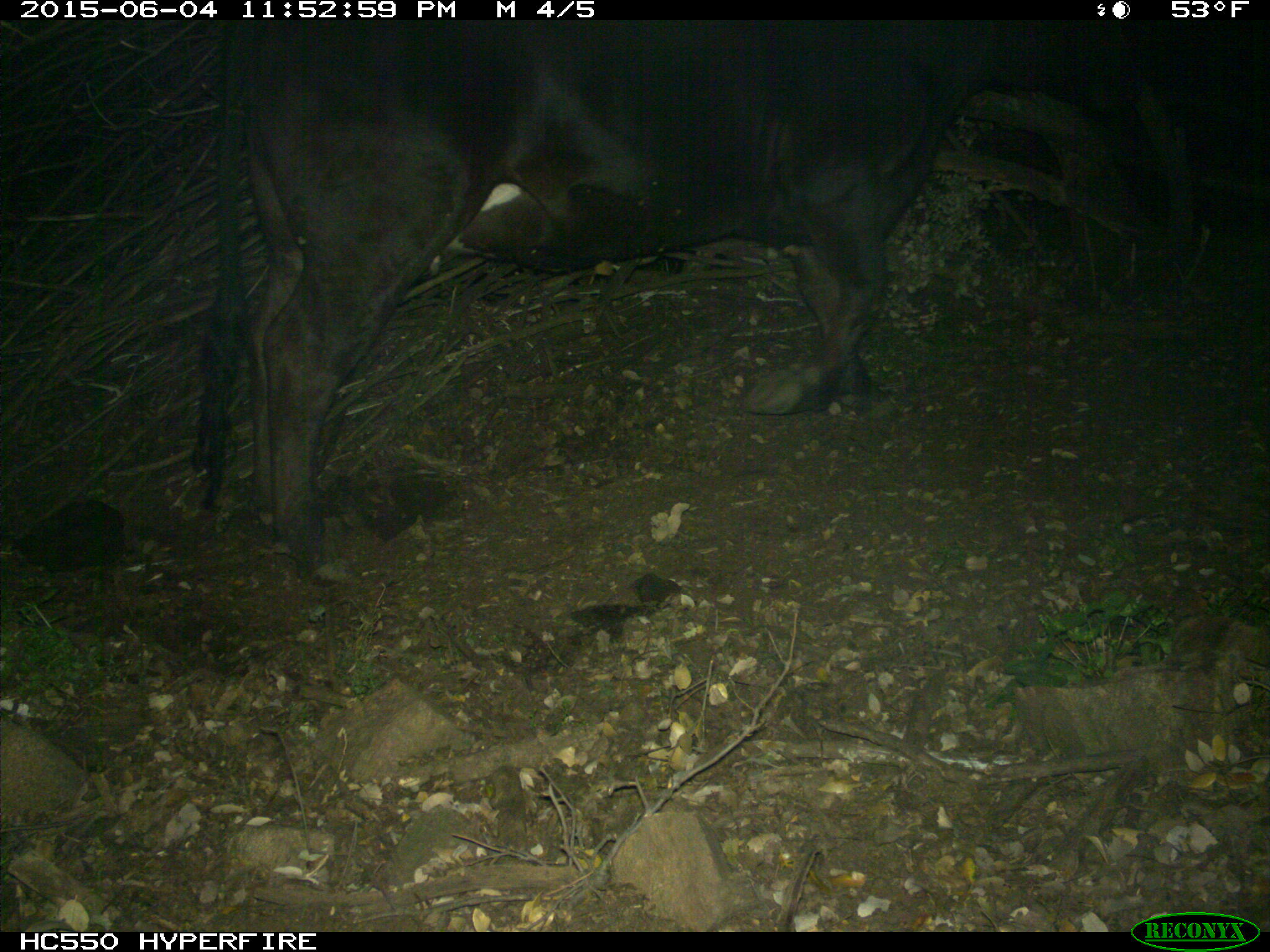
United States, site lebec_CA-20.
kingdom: Animalia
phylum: Chordata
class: Mammalia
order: Artiodactyla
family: Bovidae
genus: Bos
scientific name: Bos taurus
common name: domestic cow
Bos taurus (domestic cow).